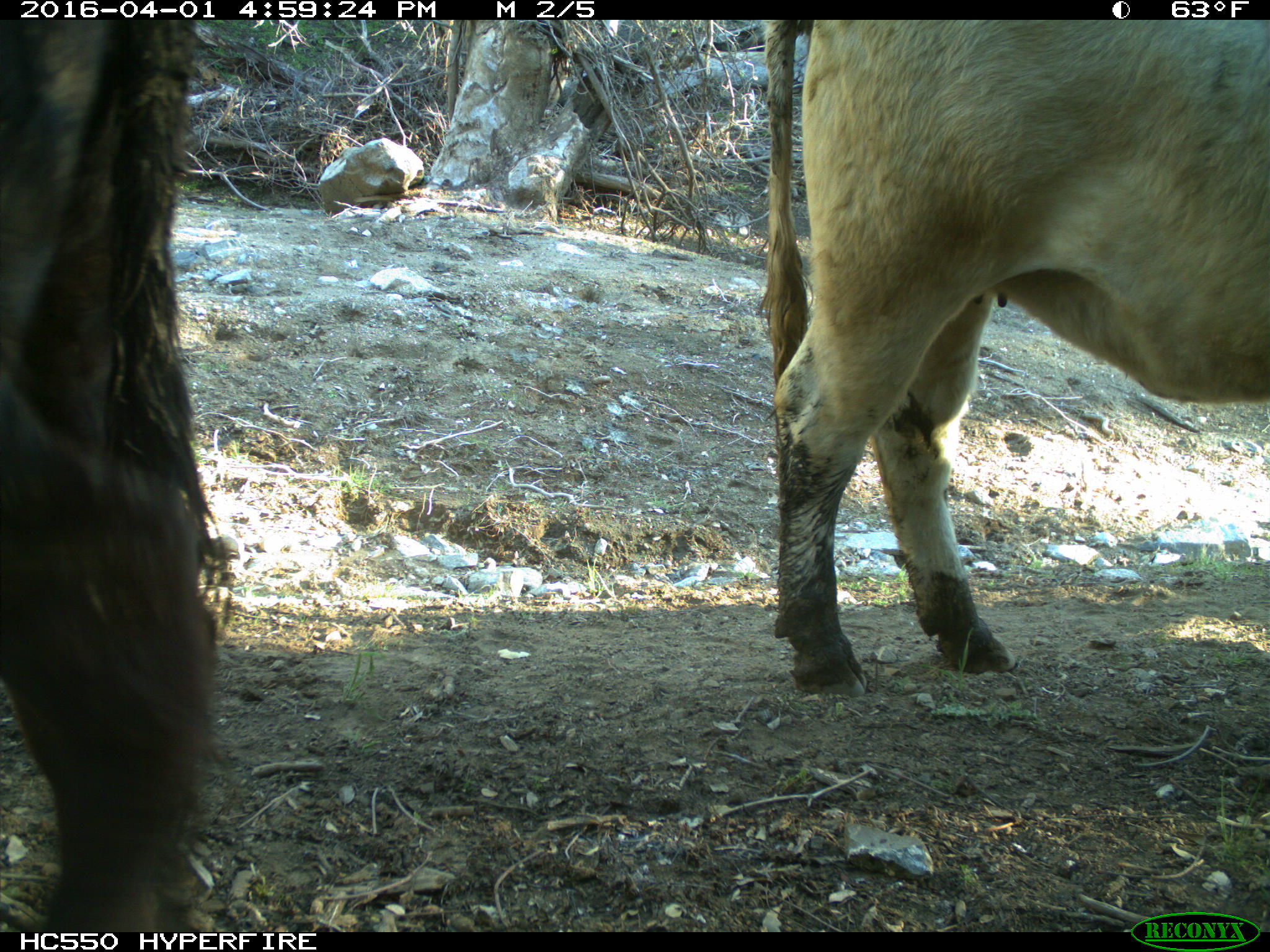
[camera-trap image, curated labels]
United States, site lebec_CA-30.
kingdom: Animalia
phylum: Chordata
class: Mammalia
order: Artiodactyla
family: Bovidae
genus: Bos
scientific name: Bos taurus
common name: domestic cow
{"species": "Bos taurus (domestic cow)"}